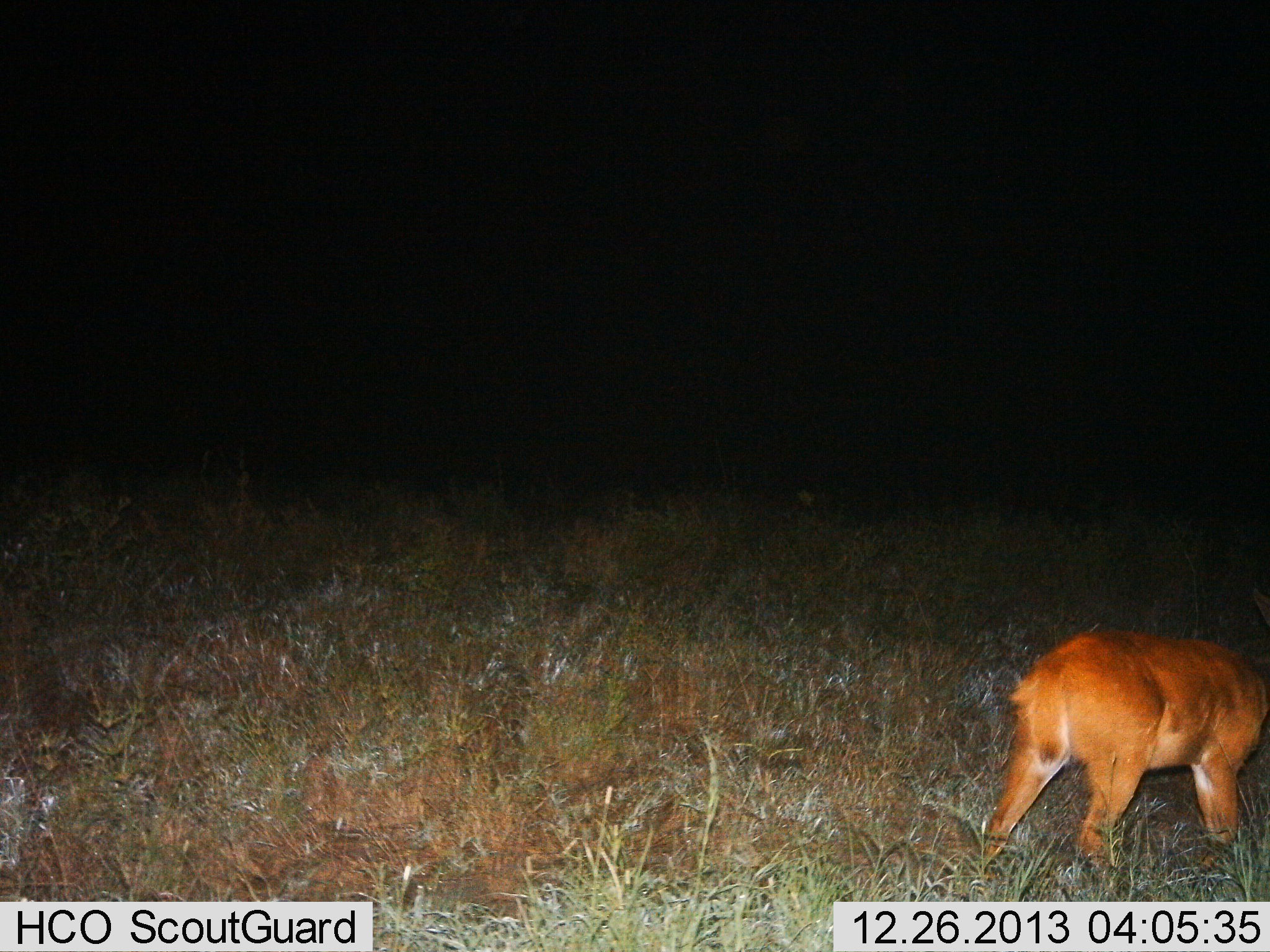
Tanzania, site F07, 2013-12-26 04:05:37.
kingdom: Animalia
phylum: Chordata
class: Mammalia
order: Artiodactyla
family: Bovidae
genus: Redunca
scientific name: Redunca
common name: reedbuck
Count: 1.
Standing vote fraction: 80%.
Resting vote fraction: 0%.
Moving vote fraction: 20%.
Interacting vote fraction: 0%.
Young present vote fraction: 0%.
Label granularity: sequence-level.